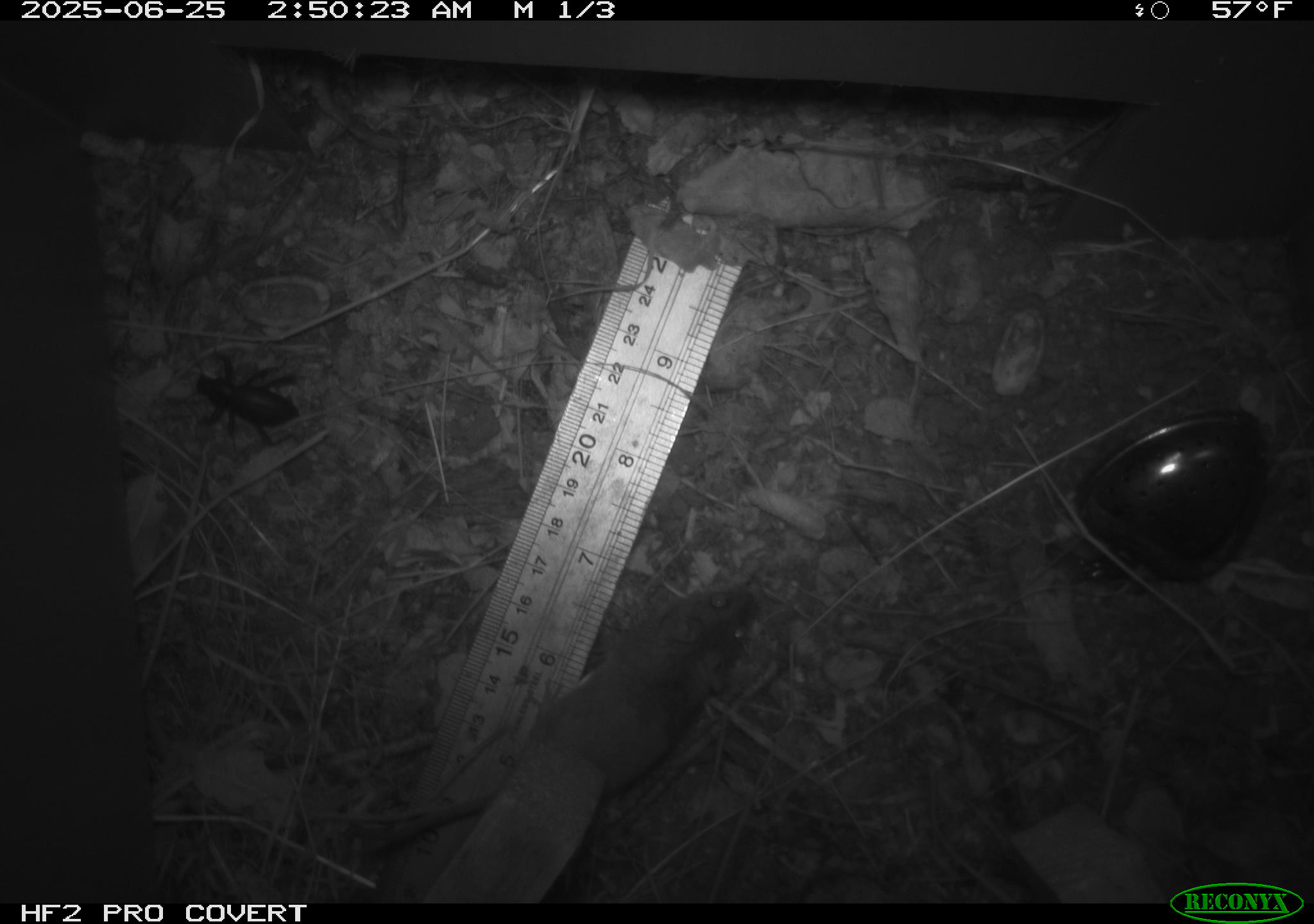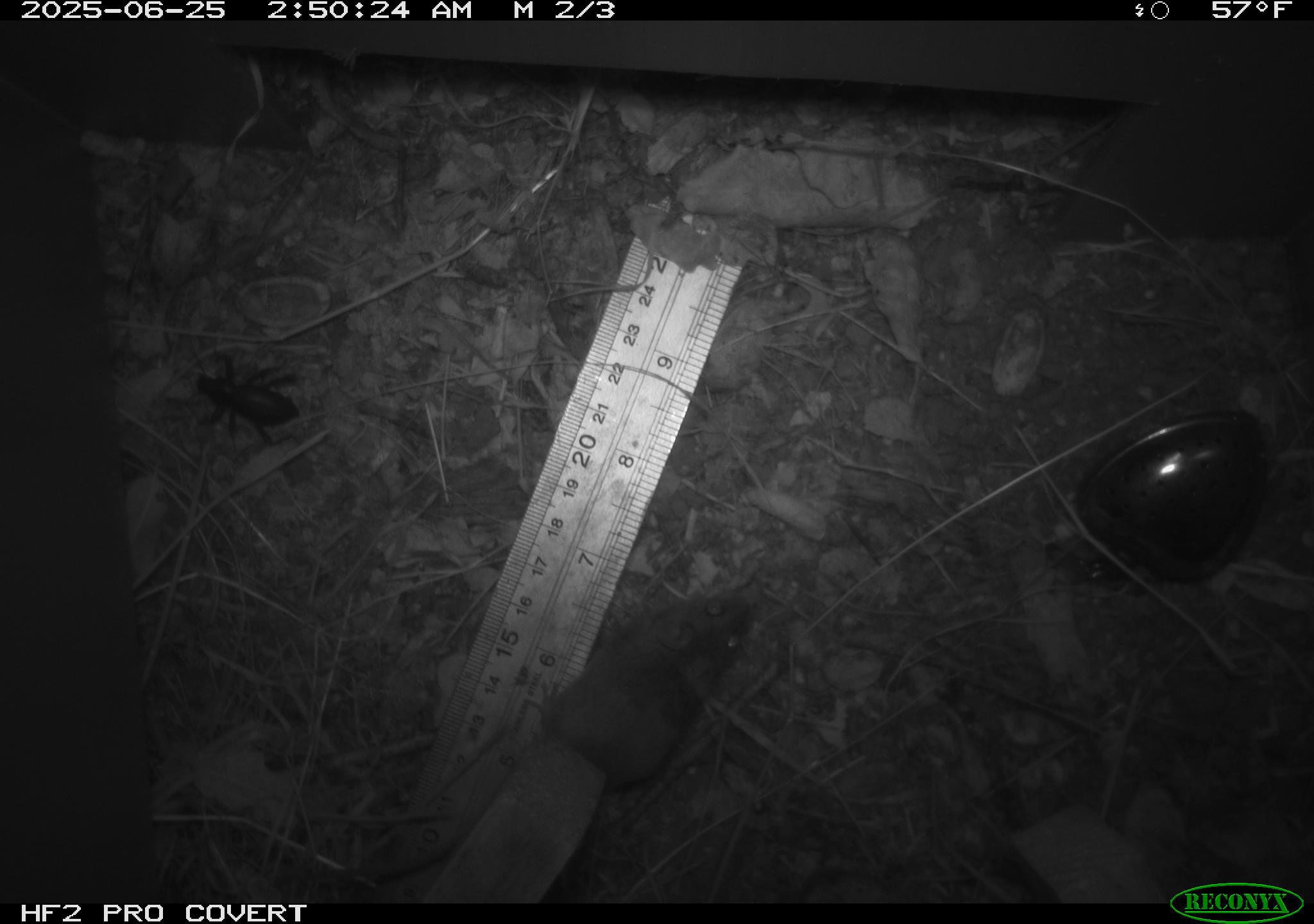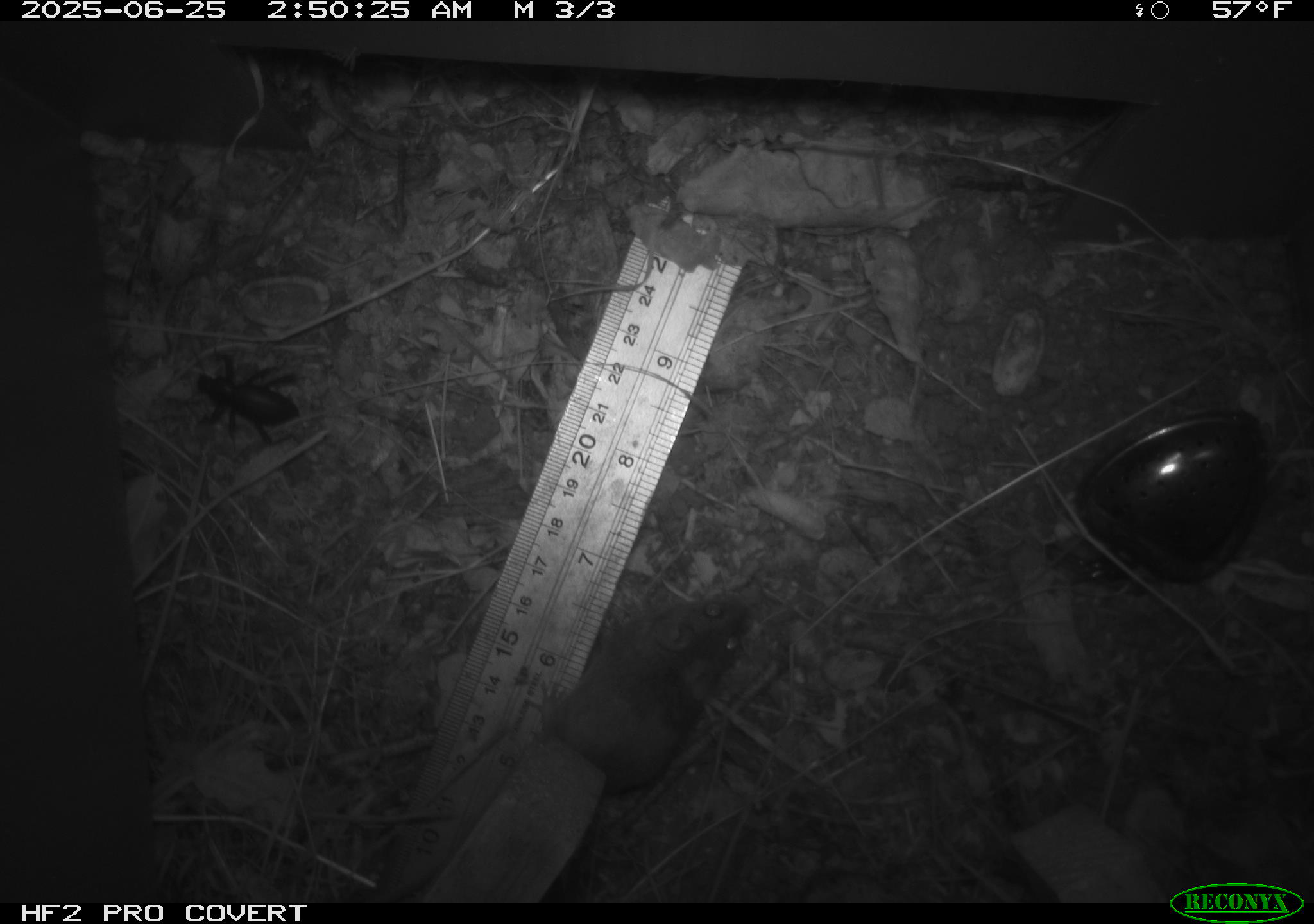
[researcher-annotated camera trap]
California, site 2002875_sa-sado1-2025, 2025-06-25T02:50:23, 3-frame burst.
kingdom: Animalia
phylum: Arthropoda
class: Insecta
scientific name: Insecta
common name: insect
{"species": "insect (Insecta)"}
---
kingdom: Animalia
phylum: Chordata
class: Mammalia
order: Rodentia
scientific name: Rodentia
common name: mouse species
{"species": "mouse species (Rodentia)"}